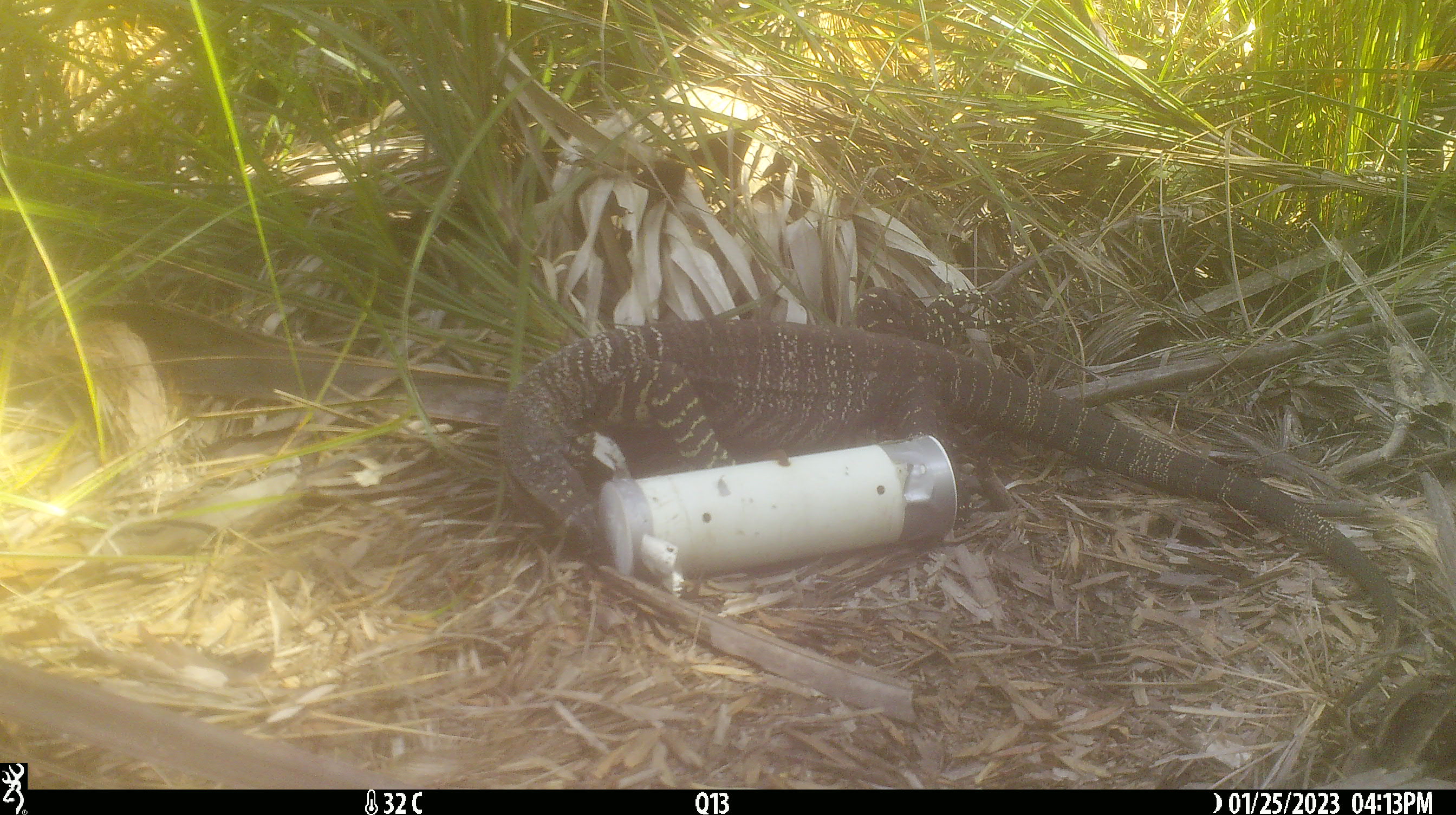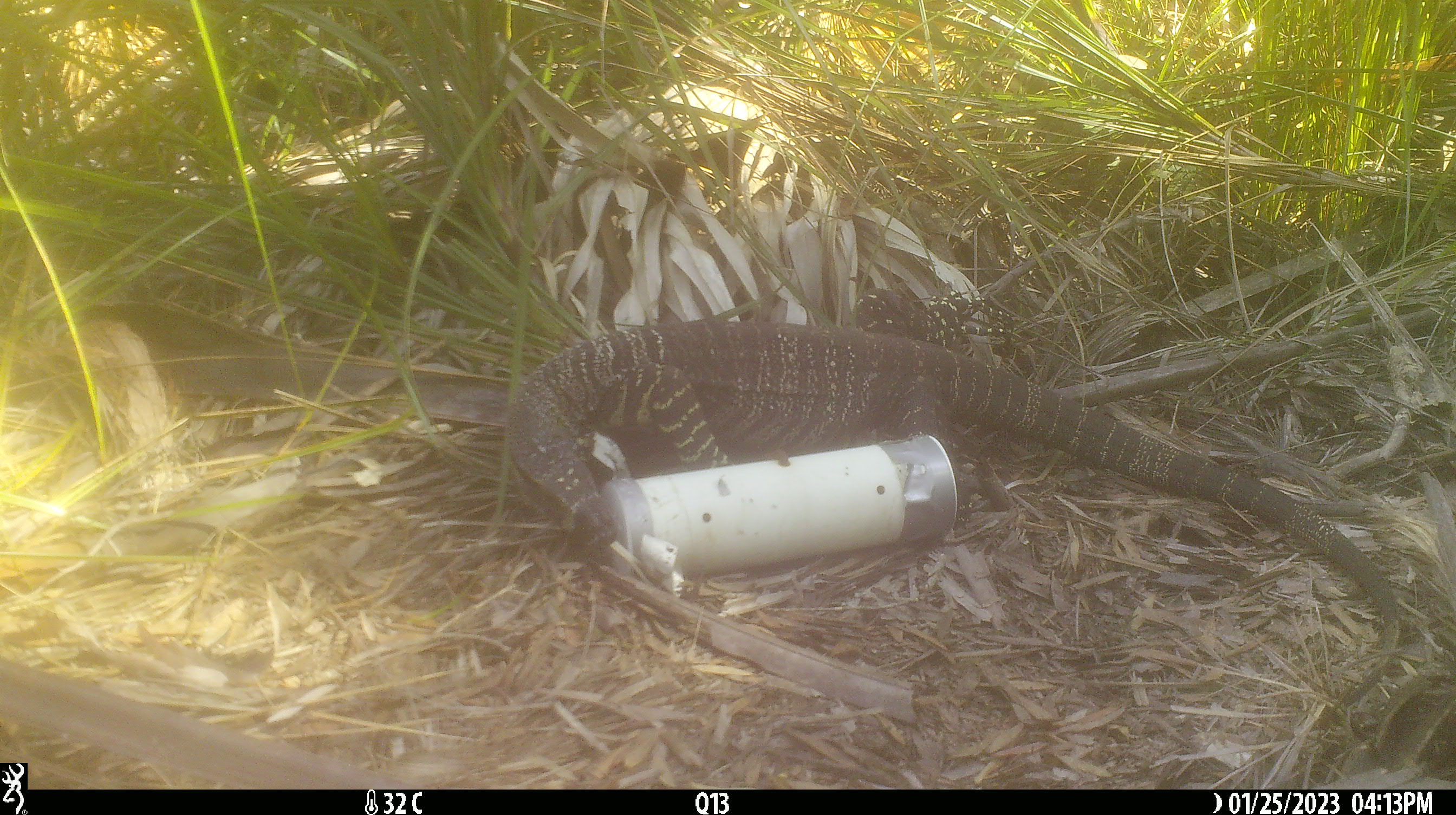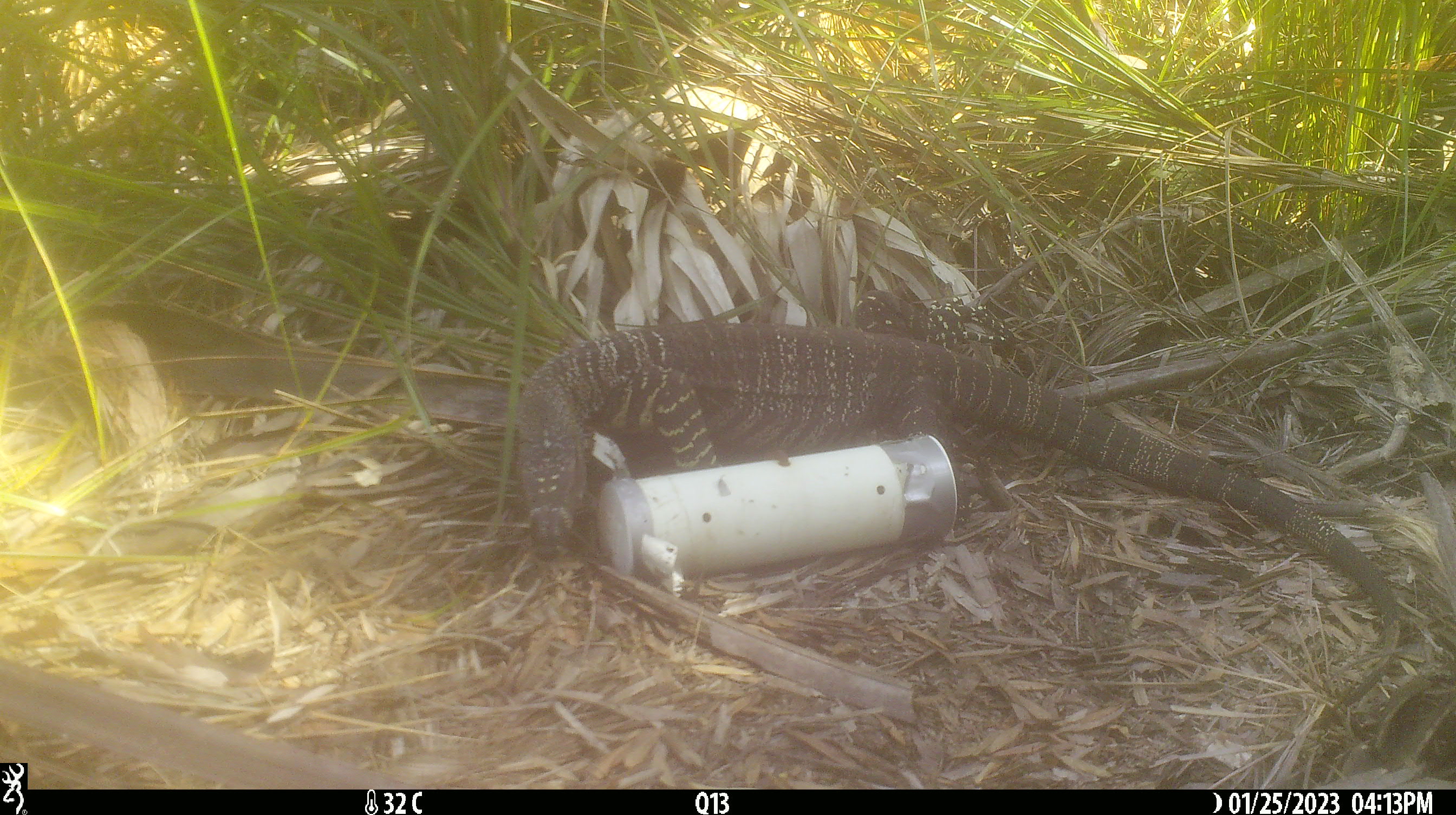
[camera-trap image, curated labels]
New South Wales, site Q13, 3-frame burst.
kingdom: Animalia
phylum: Chordata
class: Reptilia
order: Squamata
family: Varanidae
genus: Varanus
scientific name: Varanus varius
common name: lace monitor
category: goanna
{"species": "goanna (lace monitor) (Varanus varius)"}